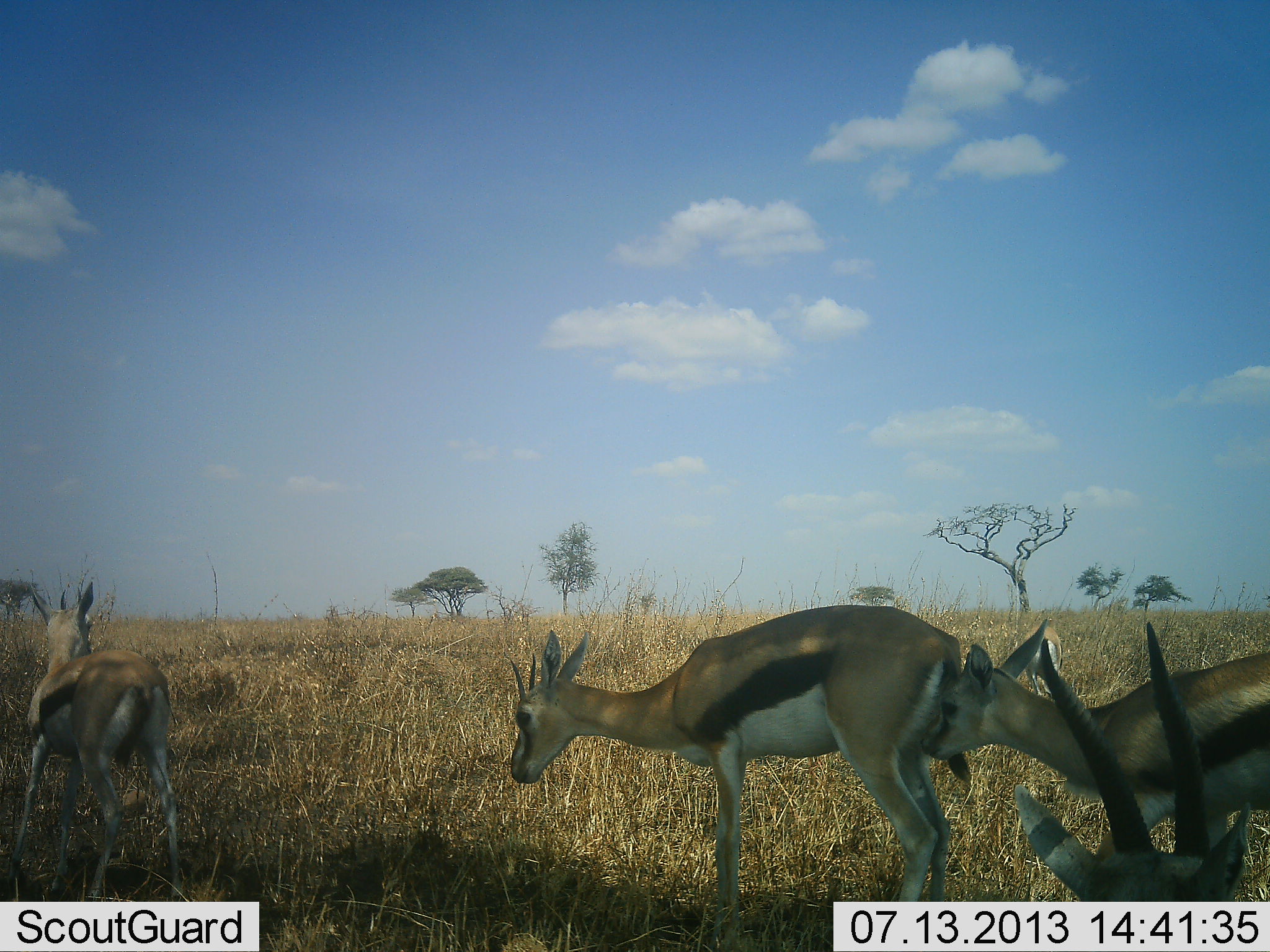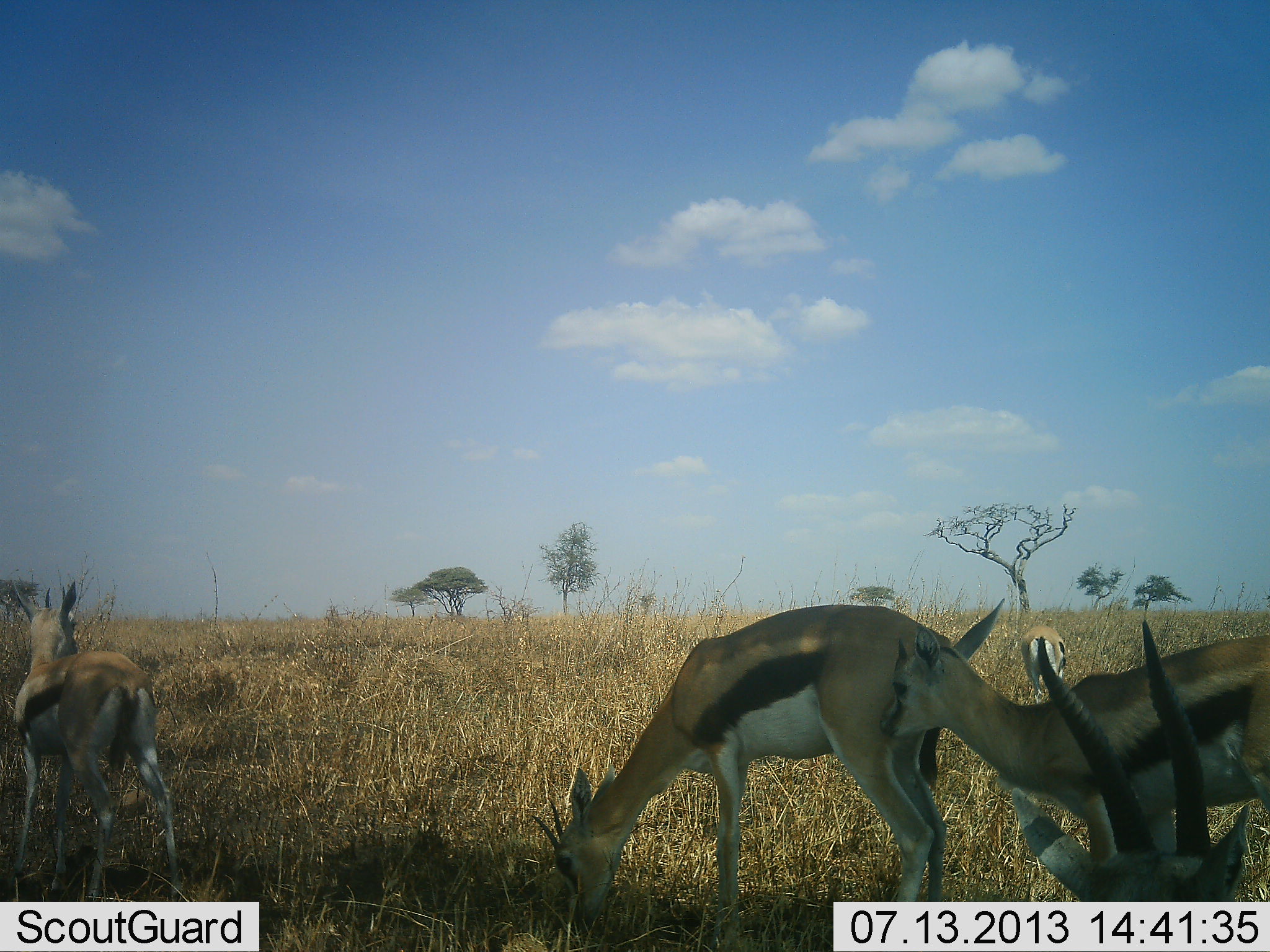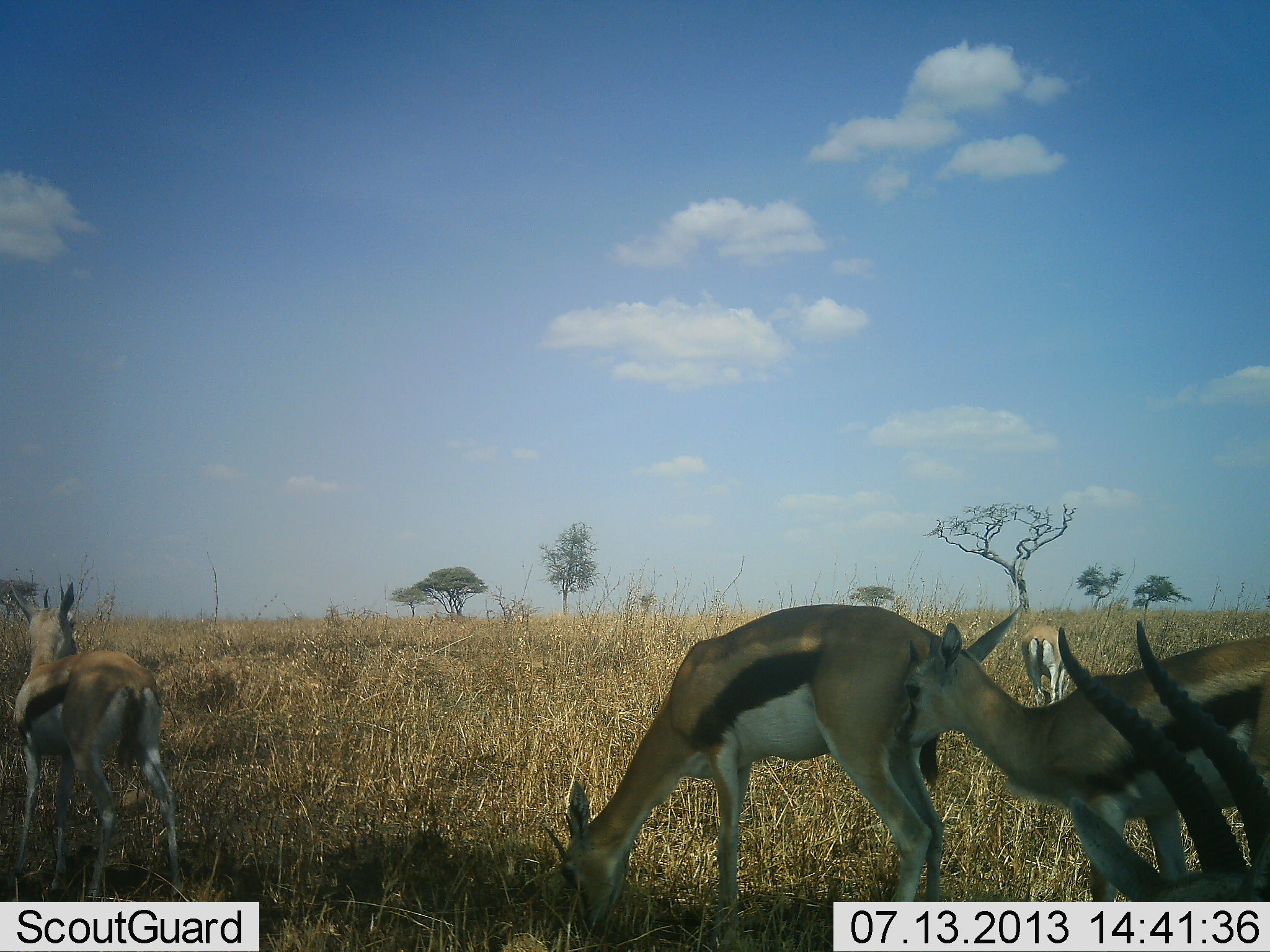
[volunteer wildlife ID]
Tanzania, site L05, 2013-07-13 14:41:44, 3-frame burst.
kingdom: Animalia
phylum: Chordata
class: Mammalia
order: Artiodactyla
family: Bovidae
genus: Eudorcas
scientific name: Eudorcas thomsonii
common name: thomson's gazelle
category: gazellethomsons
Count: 5.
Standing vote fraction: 79%.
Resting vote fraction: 26%.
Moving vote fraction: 16%.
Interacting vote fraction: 21%.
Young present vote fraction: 16%.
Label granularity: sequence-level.